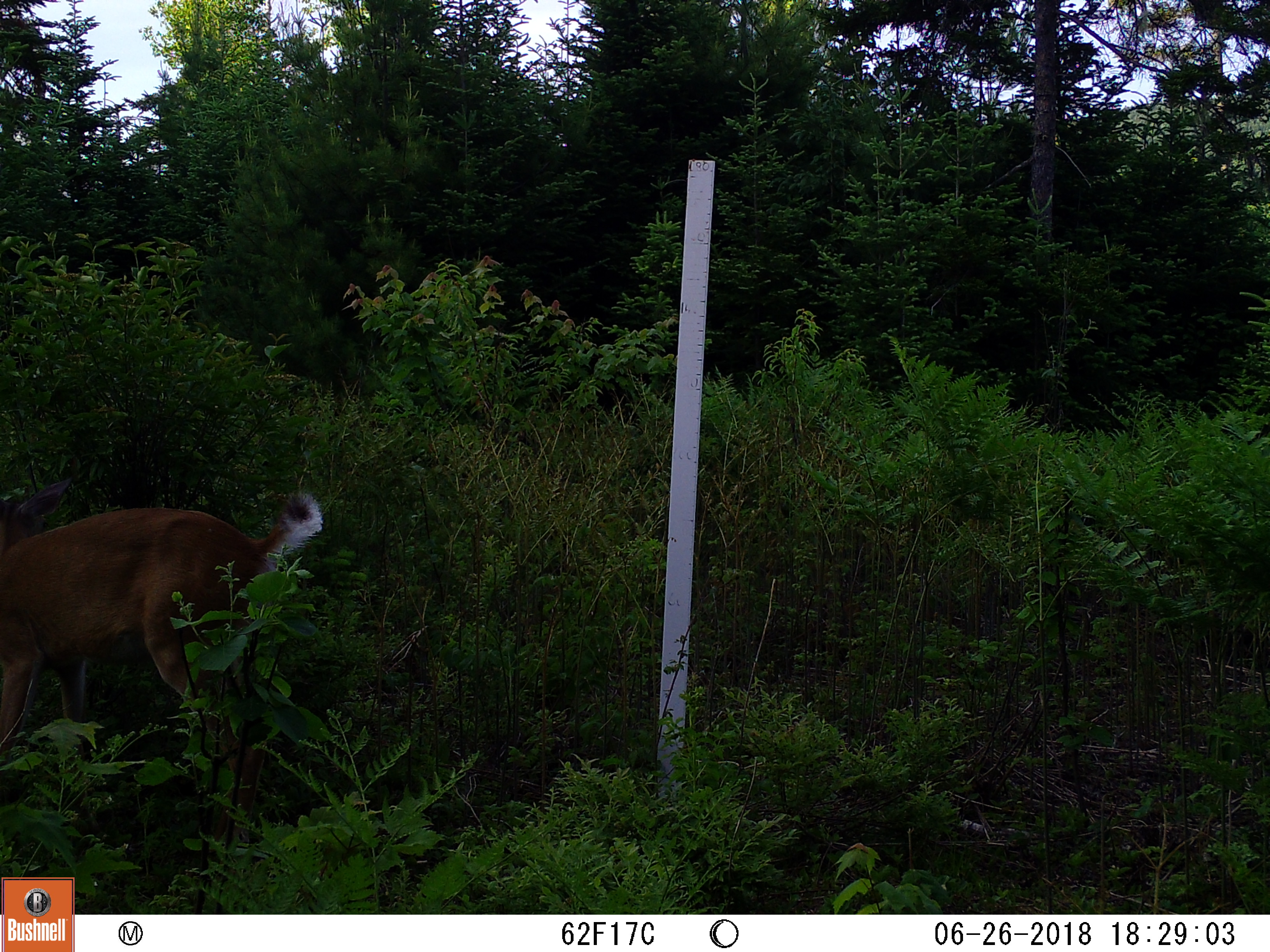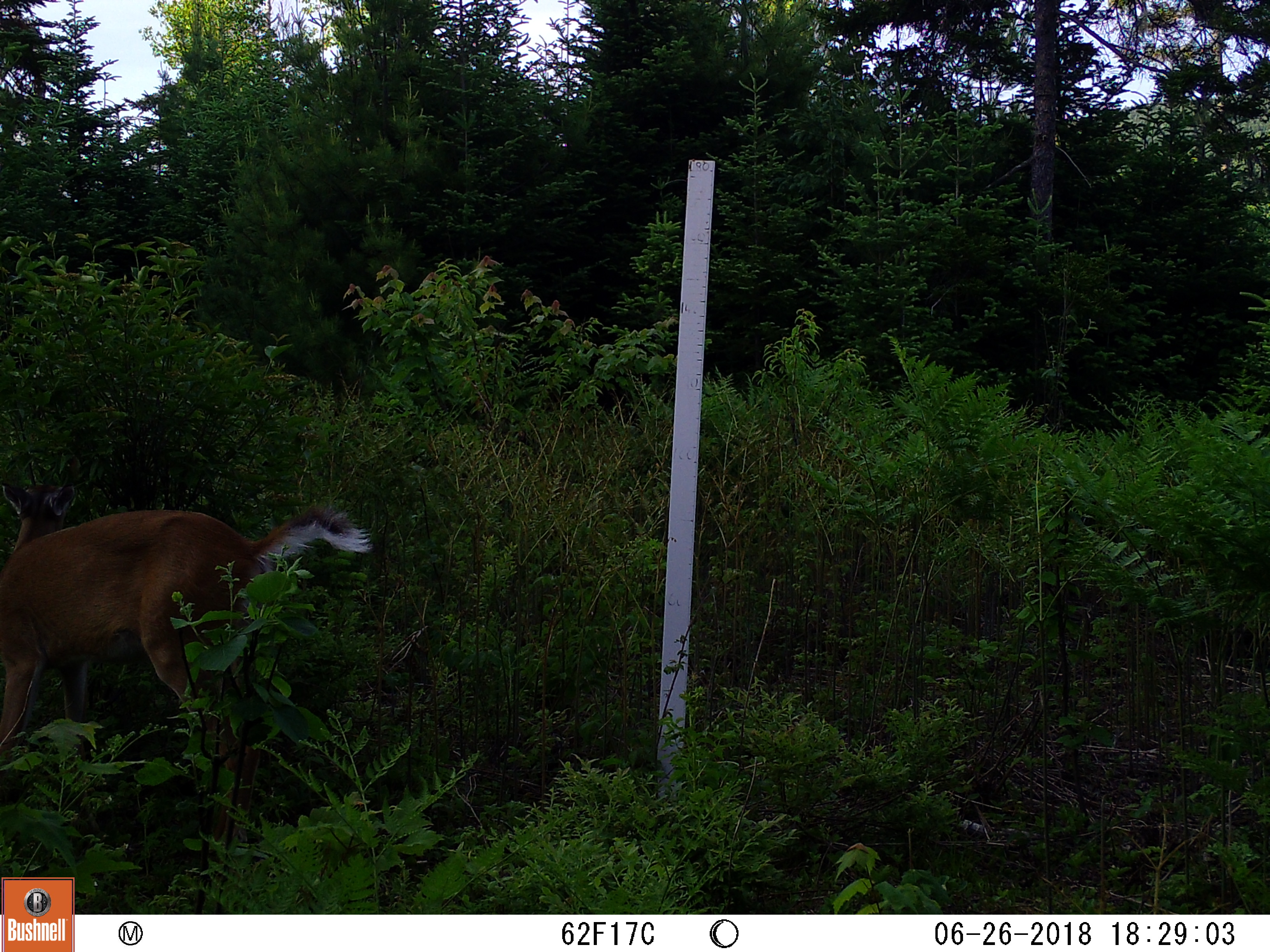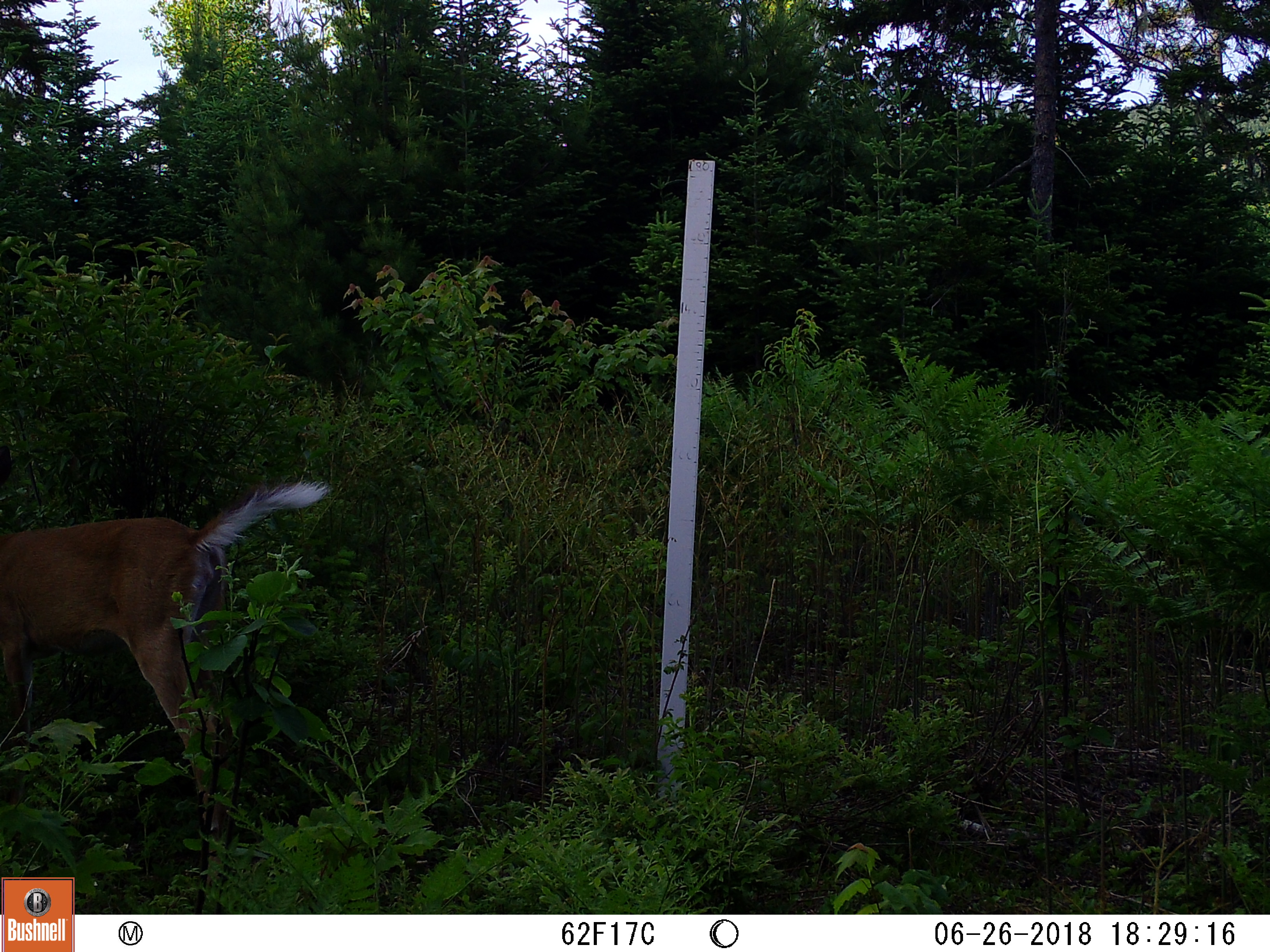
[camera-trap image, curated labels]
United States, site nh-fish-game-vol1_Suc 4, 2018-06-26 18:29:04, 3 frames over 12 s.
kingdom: Animalia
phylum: Chordata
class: Mammalia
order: Artiodactyla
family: Cervidae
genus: Odocoileus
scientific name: Odocoileus virginianus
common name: white-tailed deer